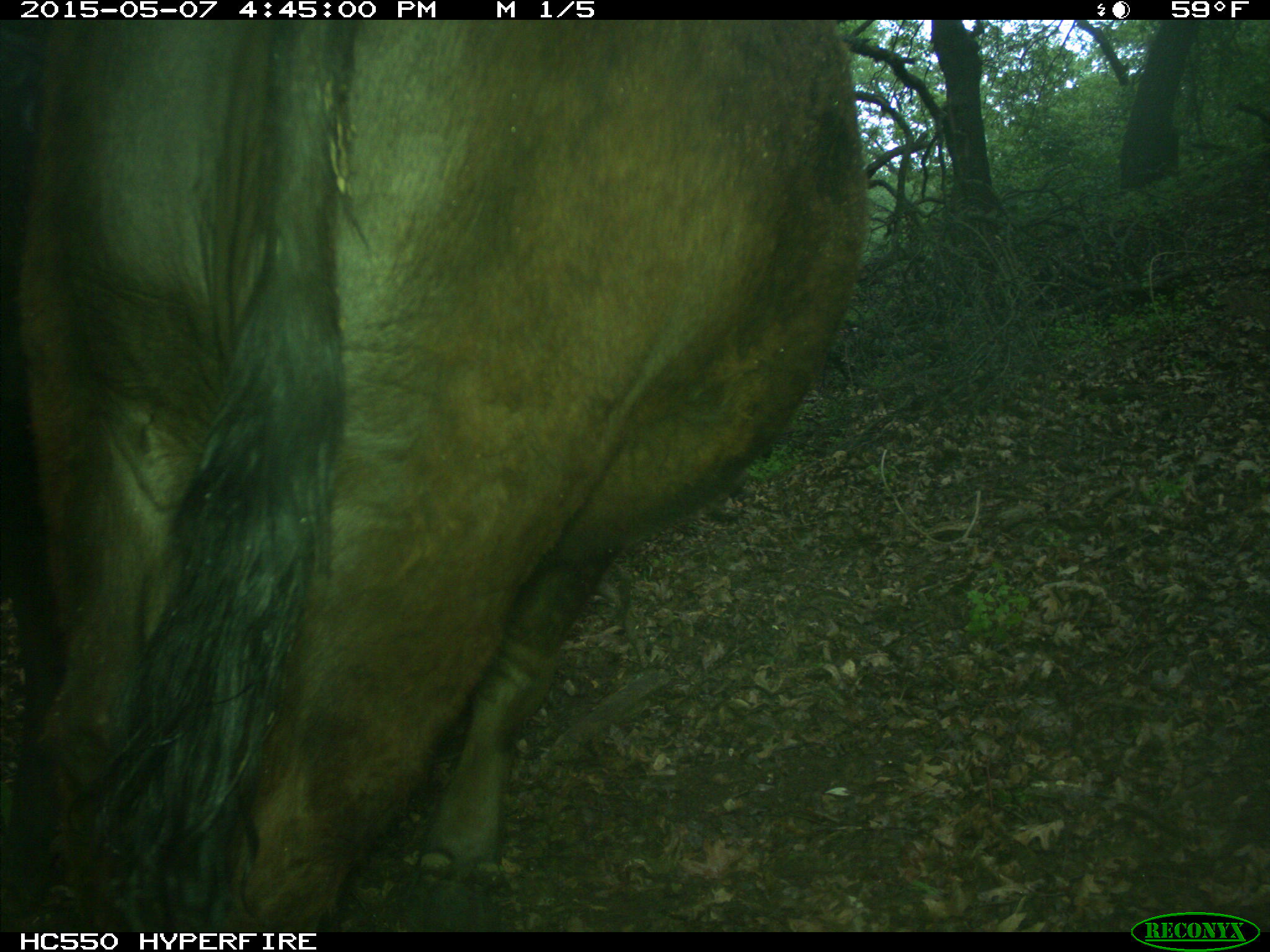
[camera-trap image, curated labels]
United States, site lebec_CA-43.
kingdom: Animalia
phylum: Chordata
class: Mammalia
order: Artiodactyla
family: Bovidae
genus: Bos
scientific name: Bos taurus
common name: domestic cow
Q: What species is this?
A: Bos taurus (domestic cow).